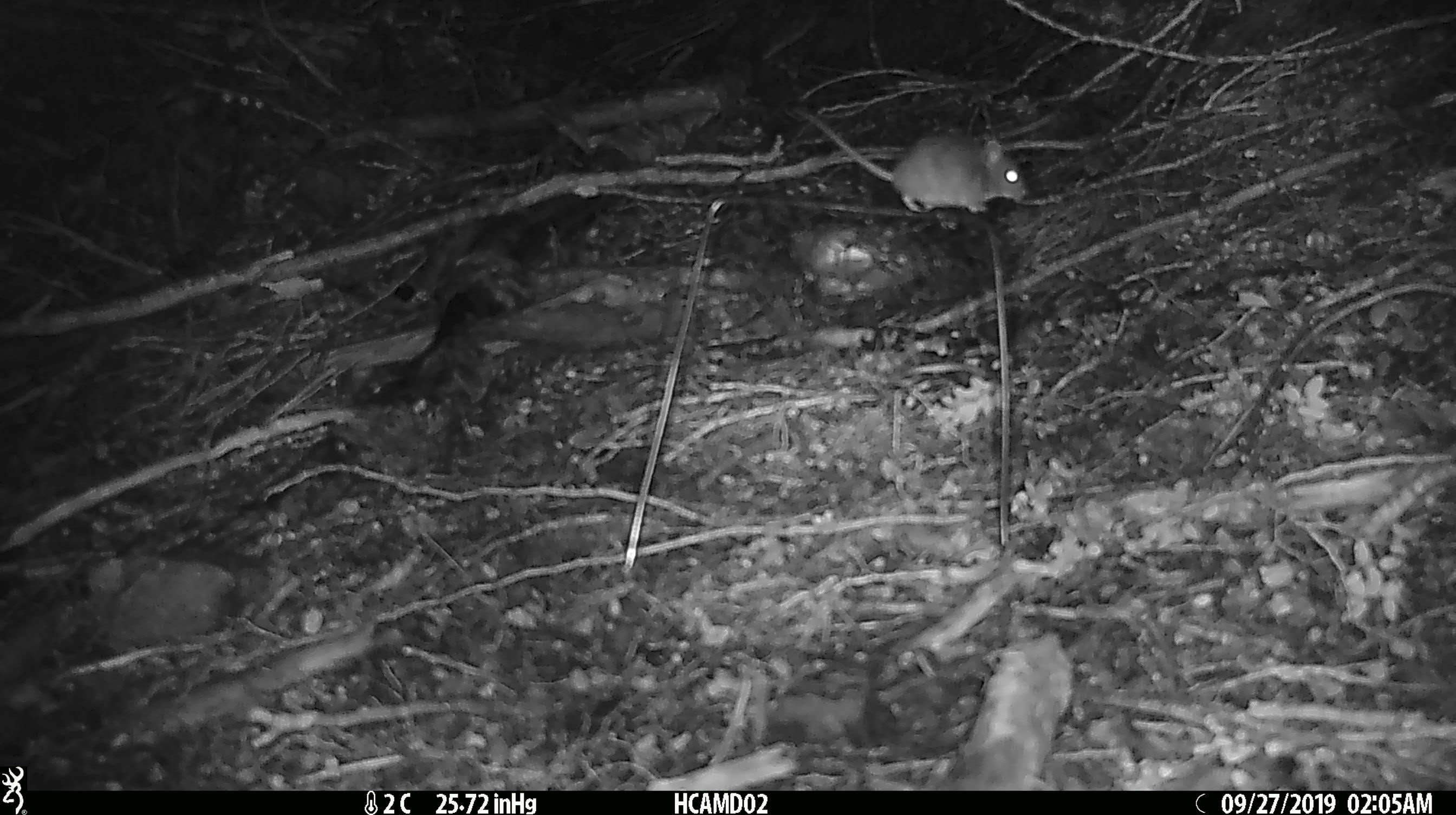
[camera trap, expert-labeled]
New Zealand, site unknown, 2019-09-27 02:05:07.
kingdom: Animalia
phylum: Chordata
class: Mammalia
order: Rodentia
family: Muridae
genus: Mus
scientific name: Mus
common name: mouse